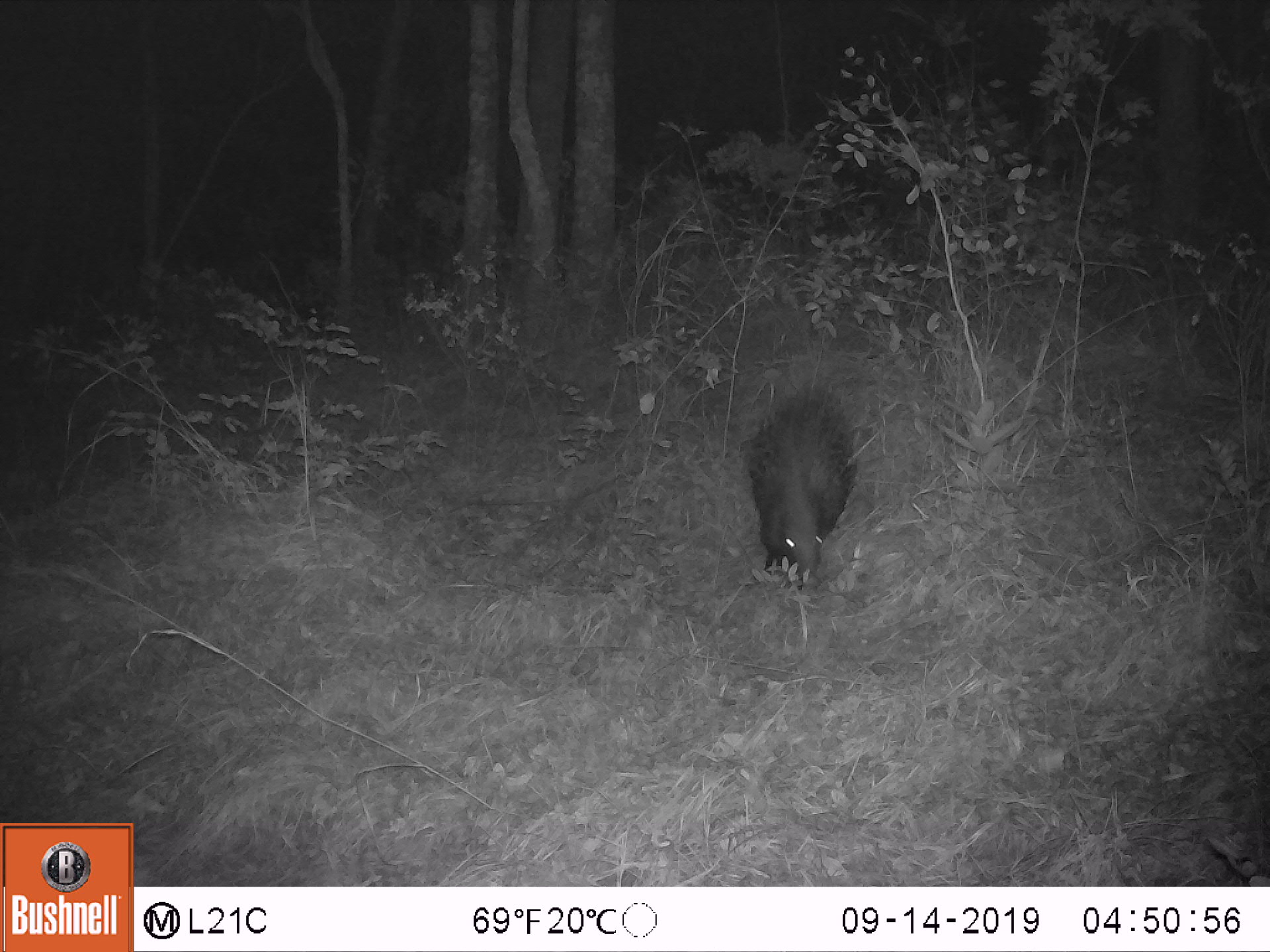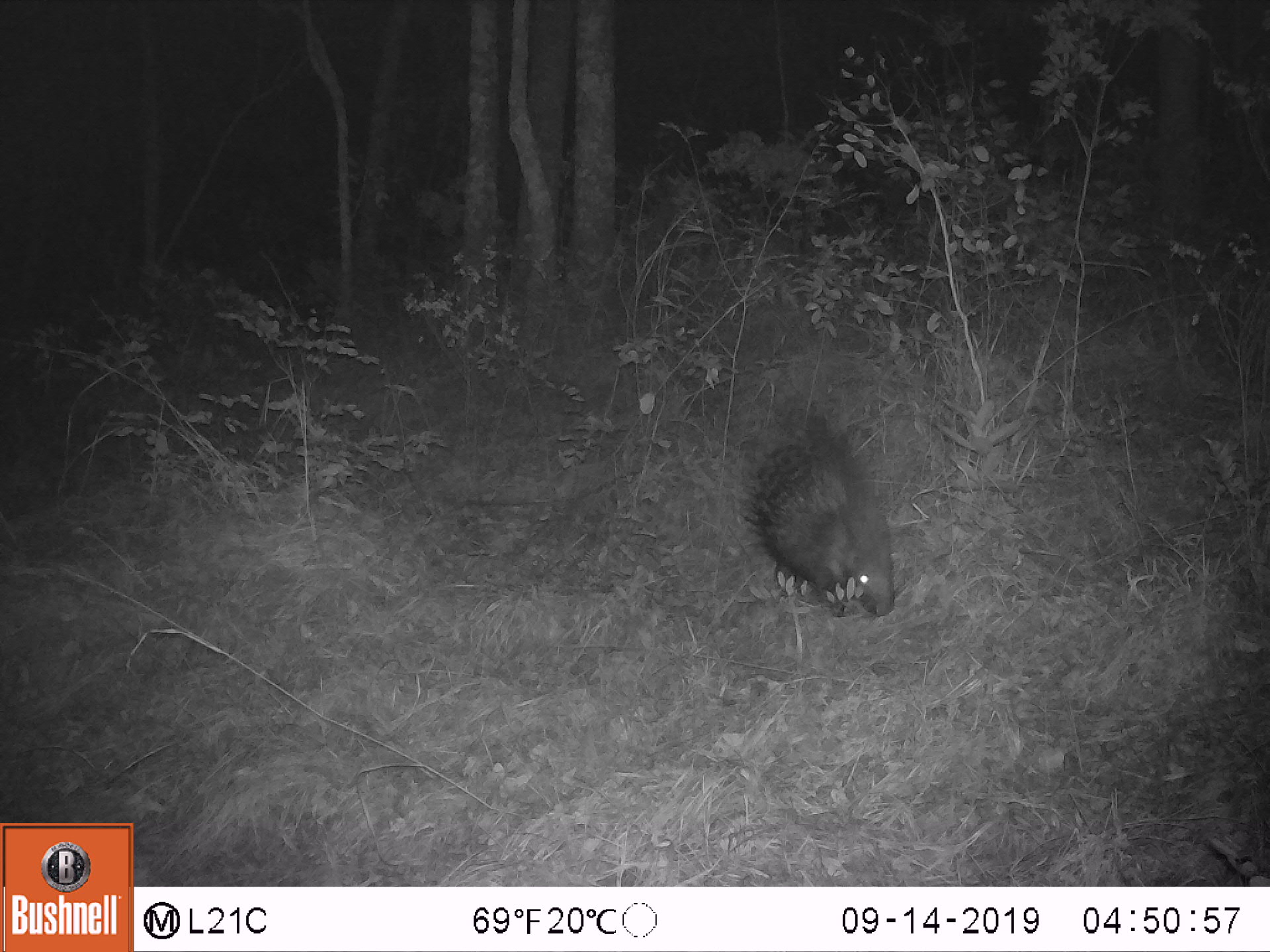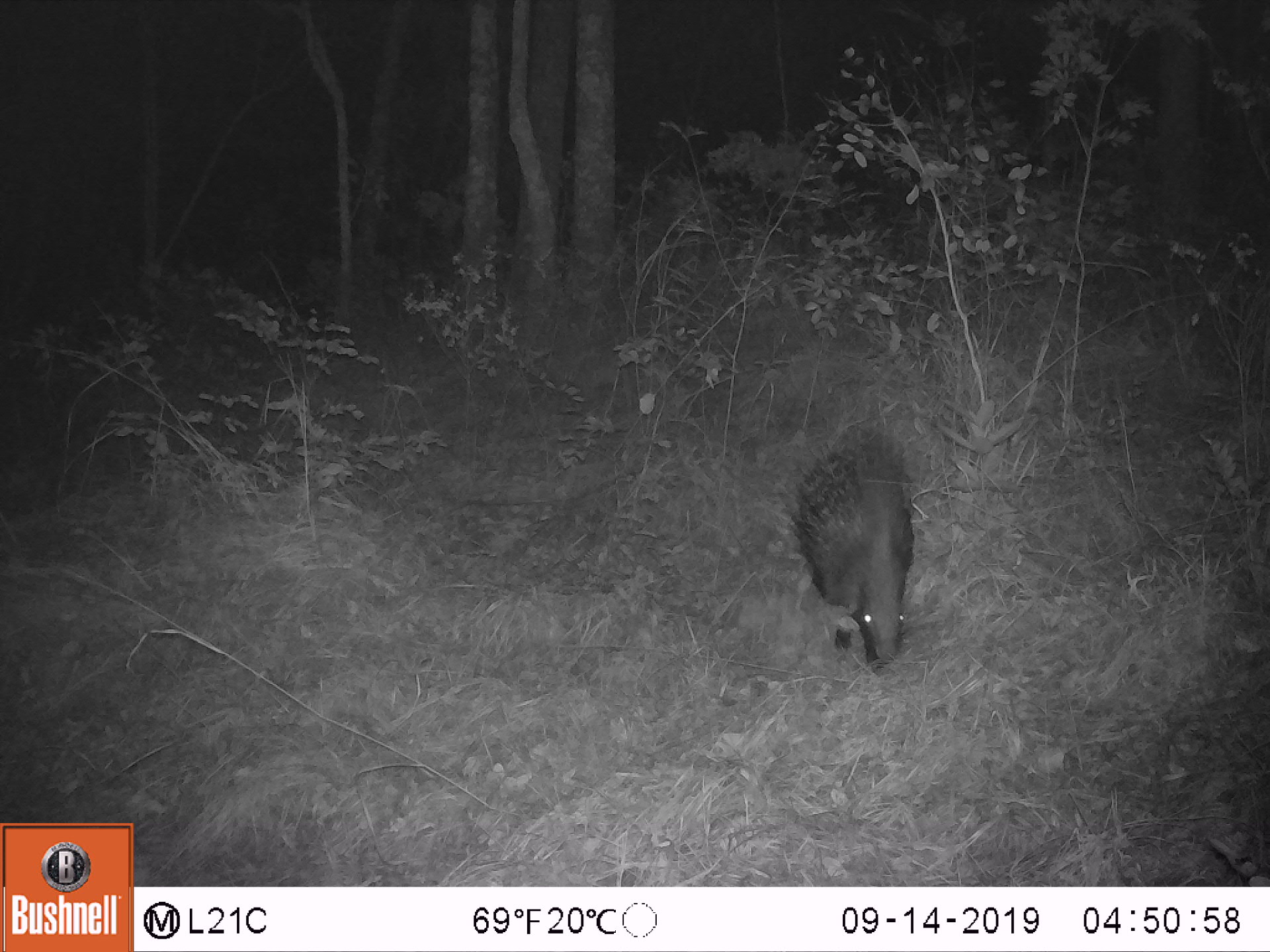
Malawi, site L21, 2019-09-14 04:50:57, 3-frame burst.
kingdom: Animalia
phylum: Chordata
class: Mammalia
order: Rodentia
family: Hystricidae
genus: Hystrix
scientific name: Hystrix africaeaustralis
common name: cape porcupine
Cape porcupine (Hystrix africaeaustralis), count 1.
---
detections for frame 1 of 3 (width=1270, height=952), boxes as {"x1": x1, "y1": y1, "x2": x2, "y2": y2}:
cape porcupine: {"x1": 754, "y1": 377, "x2": 863, "y2": 591}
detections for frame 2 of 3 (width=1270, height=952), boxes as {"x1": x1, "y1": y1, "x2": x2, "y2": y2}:
cape porcupine: {"x1": 732, "y1": 394, "x2": 900, "y2": 618}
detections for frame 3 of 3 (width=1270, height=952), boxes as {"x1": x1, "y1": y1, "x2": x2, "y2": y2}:
cape porcupine: {"x1": 781, "y1": 414, "x2": 926, "y2": 670}